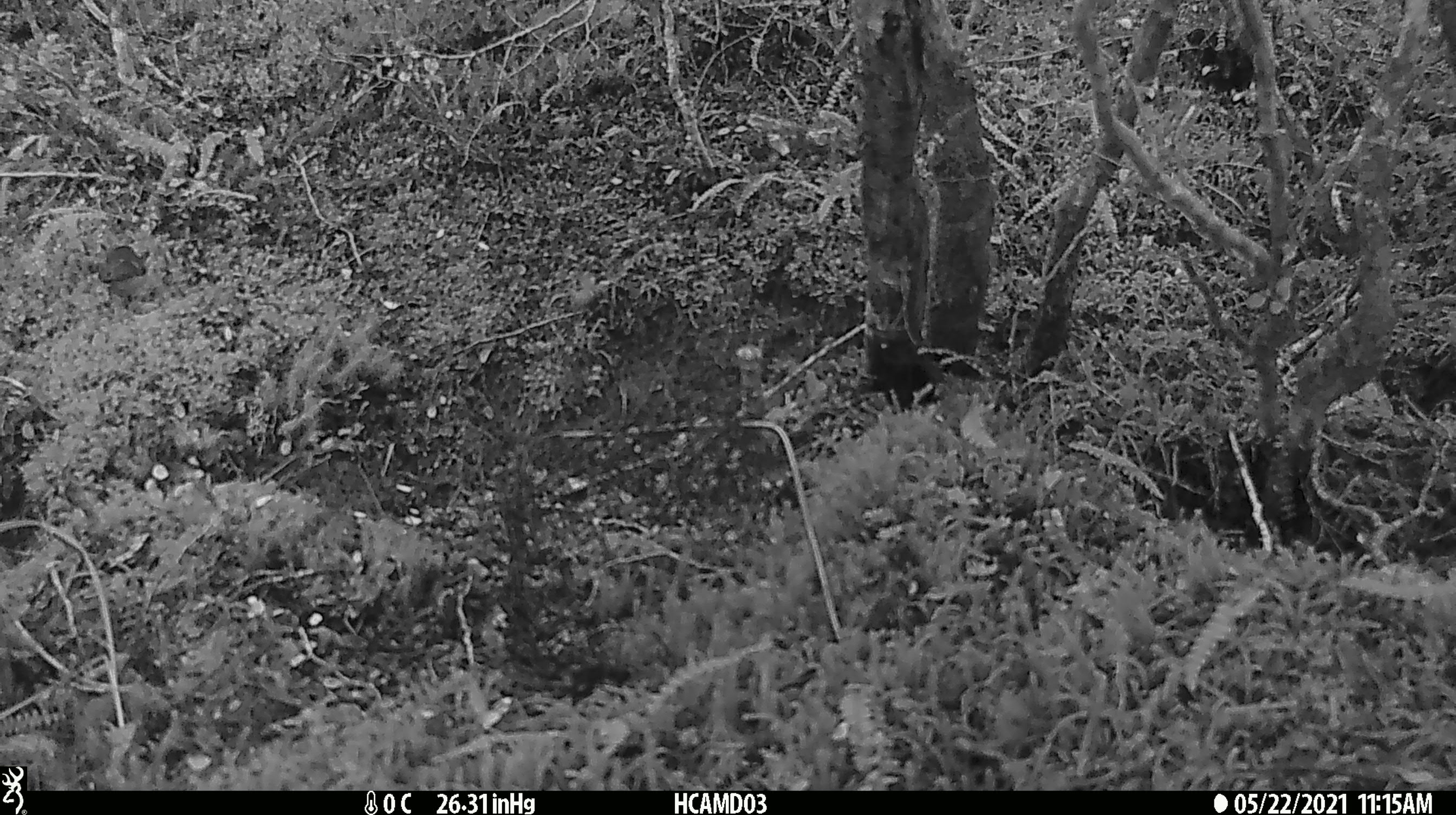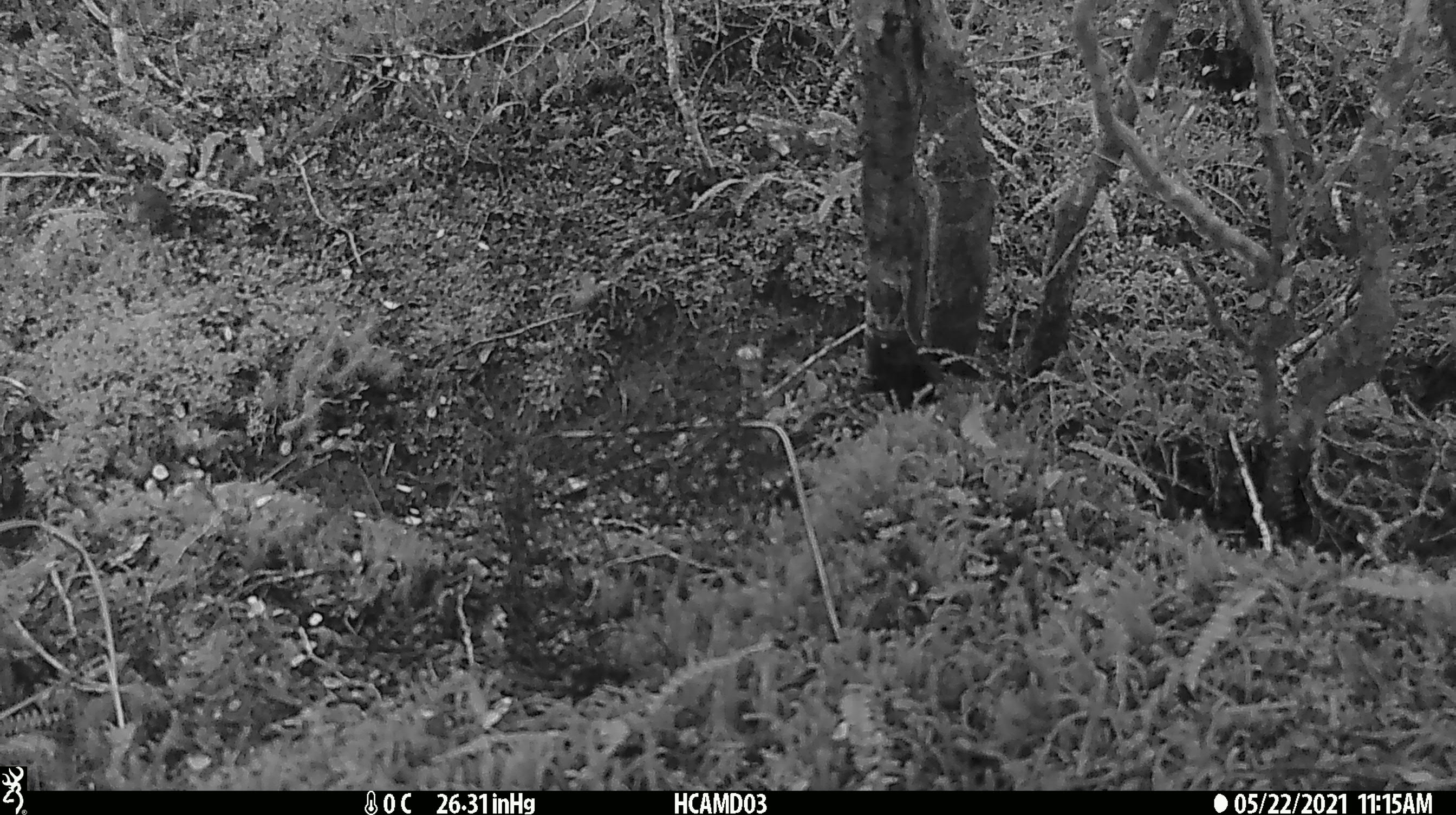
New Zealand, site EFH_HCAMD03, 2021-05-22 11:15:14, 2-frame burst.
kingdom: Animalia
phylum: Chordata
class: Aves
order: Passeriformes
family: Acanthisittidae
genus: Acanthisitta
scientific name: Acanthisitta chloris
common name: rifleman